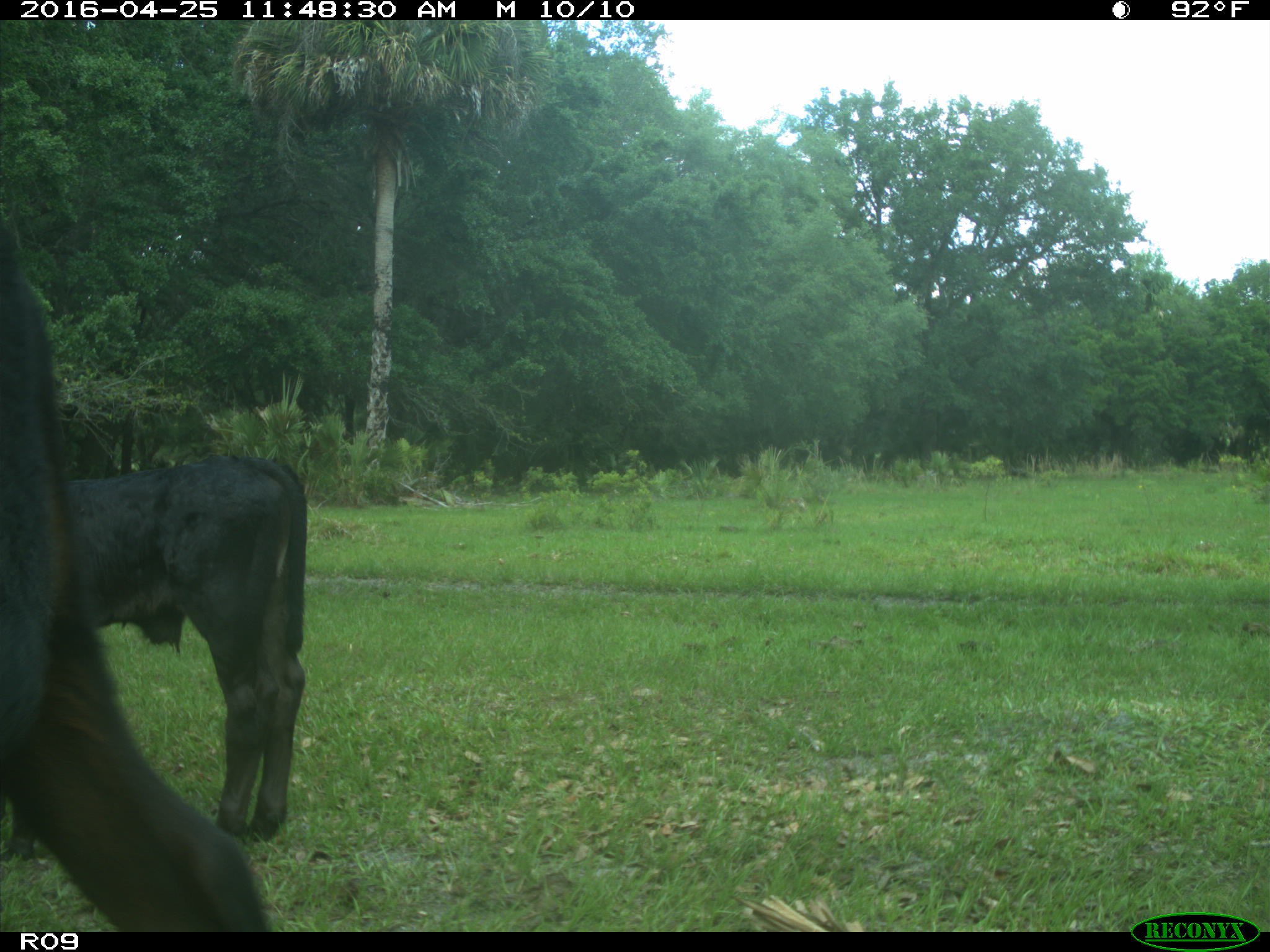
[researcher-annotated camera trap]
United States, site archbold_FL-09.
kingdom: Animalia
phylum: Chordata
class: Mammalia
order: Artiodactyla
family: Bovidae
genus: Bos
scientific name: Bos taurus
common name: domestic cow